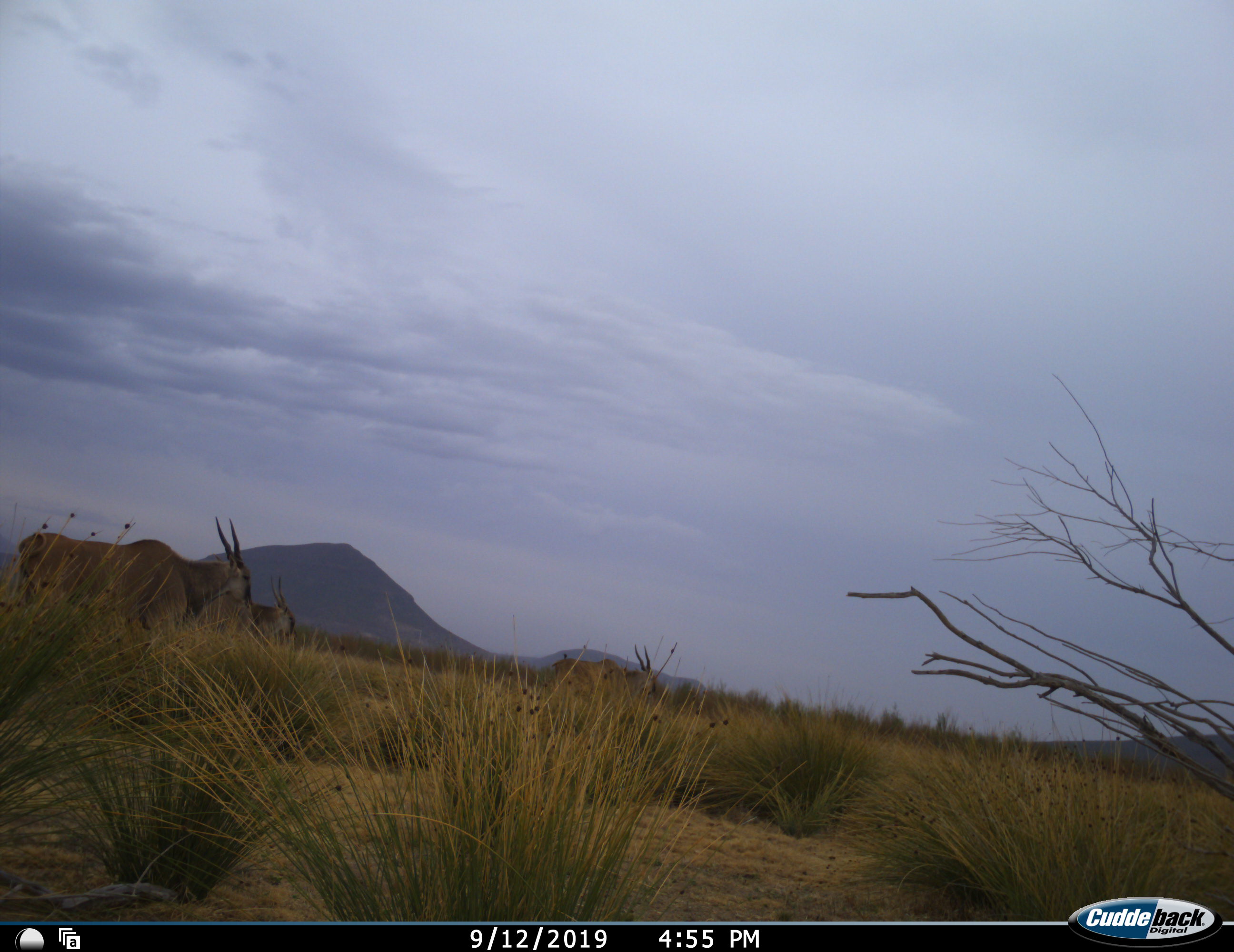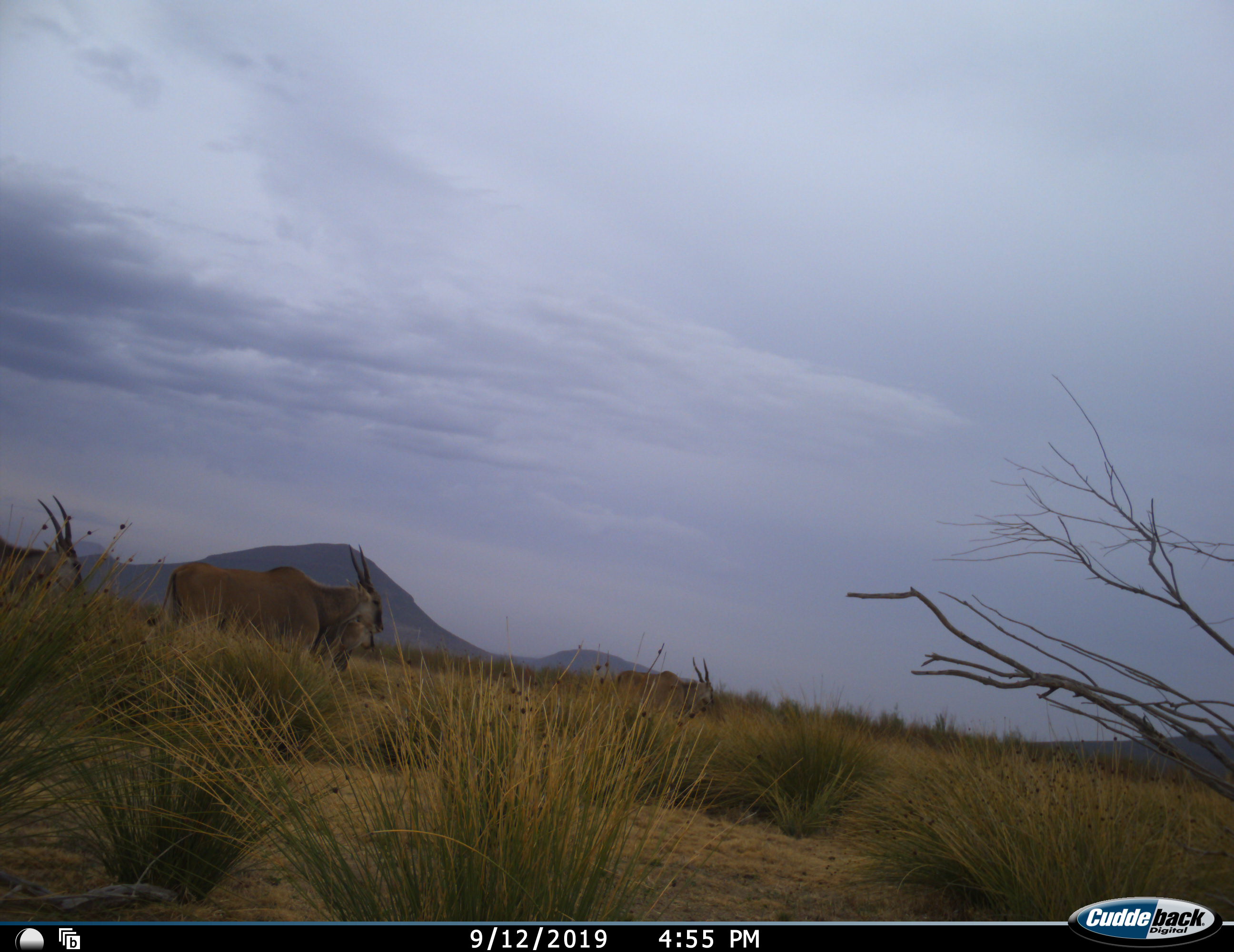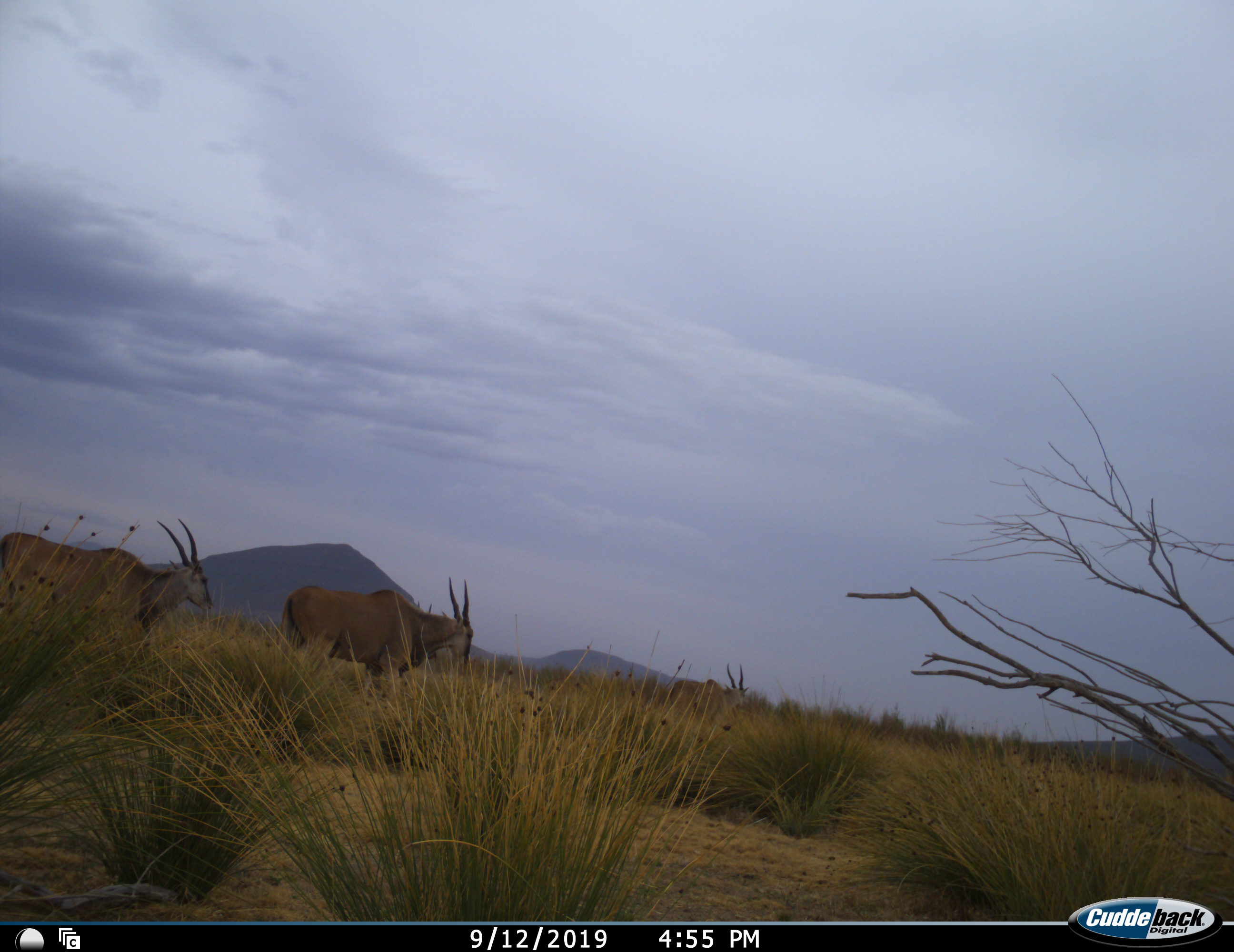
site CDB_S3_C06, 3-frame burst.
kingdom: Animalia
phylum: Chordata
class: Mammalia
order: Artiodactyla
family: Bovidae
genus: Tragelaphus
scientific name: Tragelaphus oryx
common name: eland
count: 3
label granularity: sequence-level